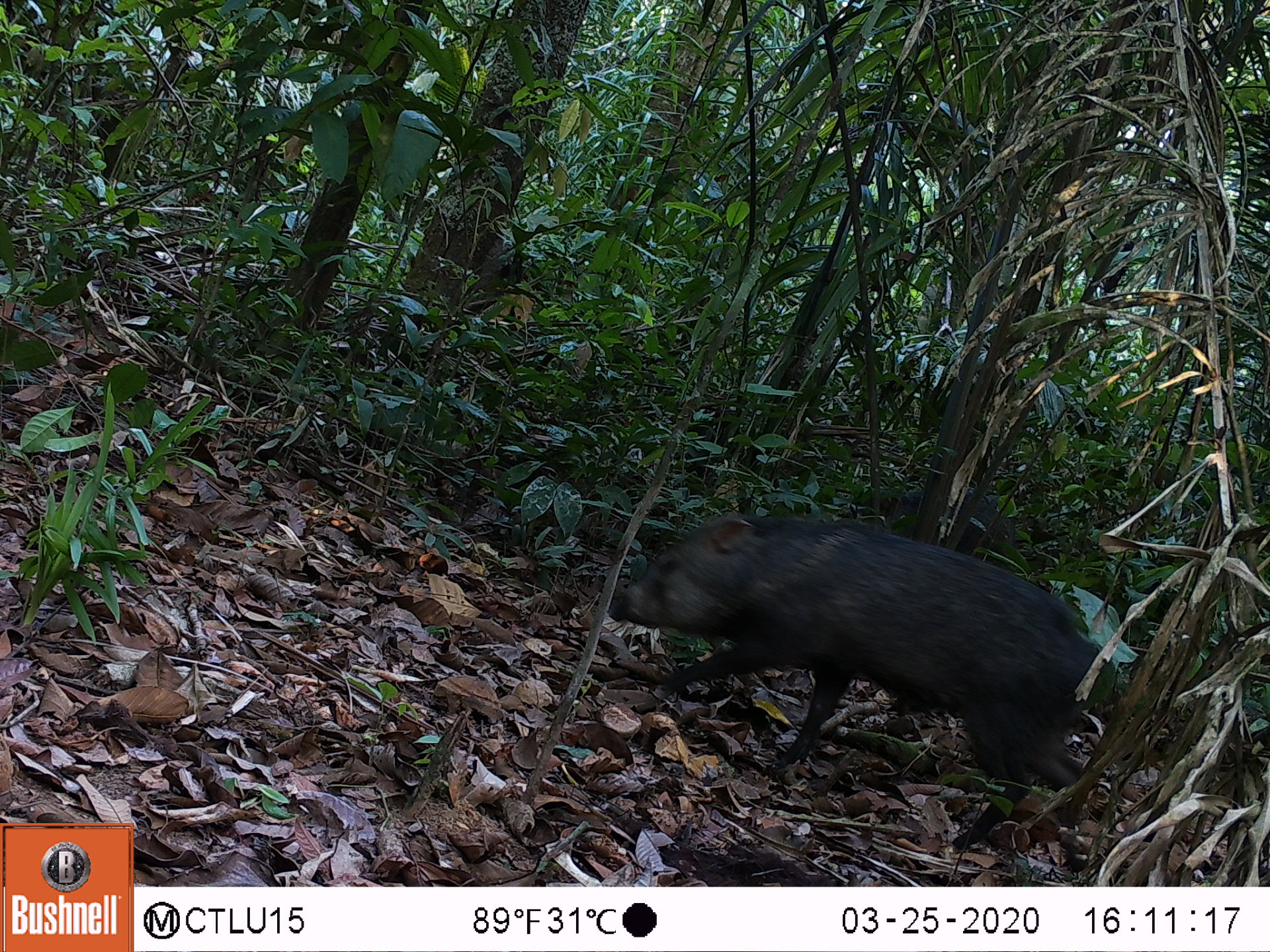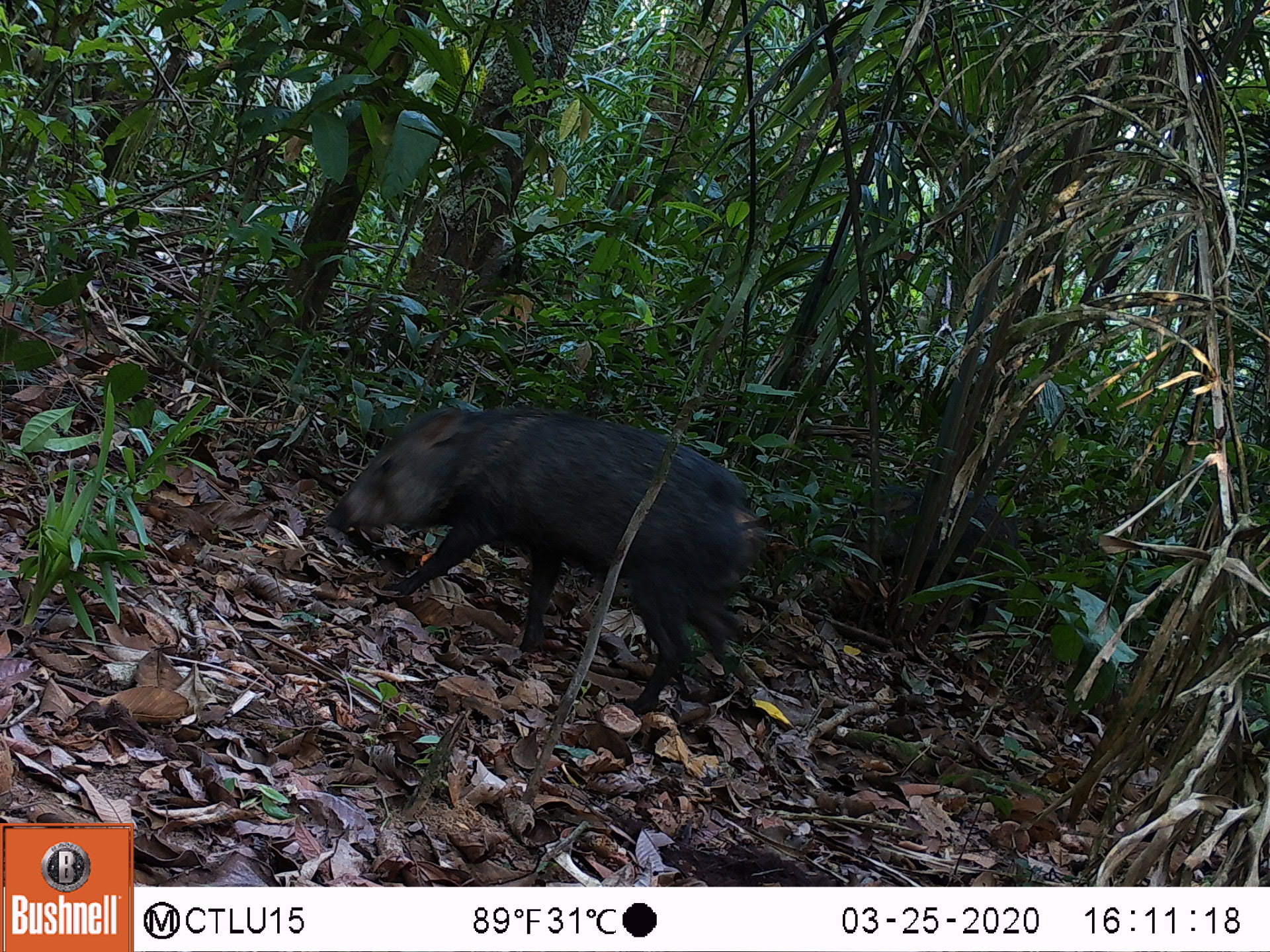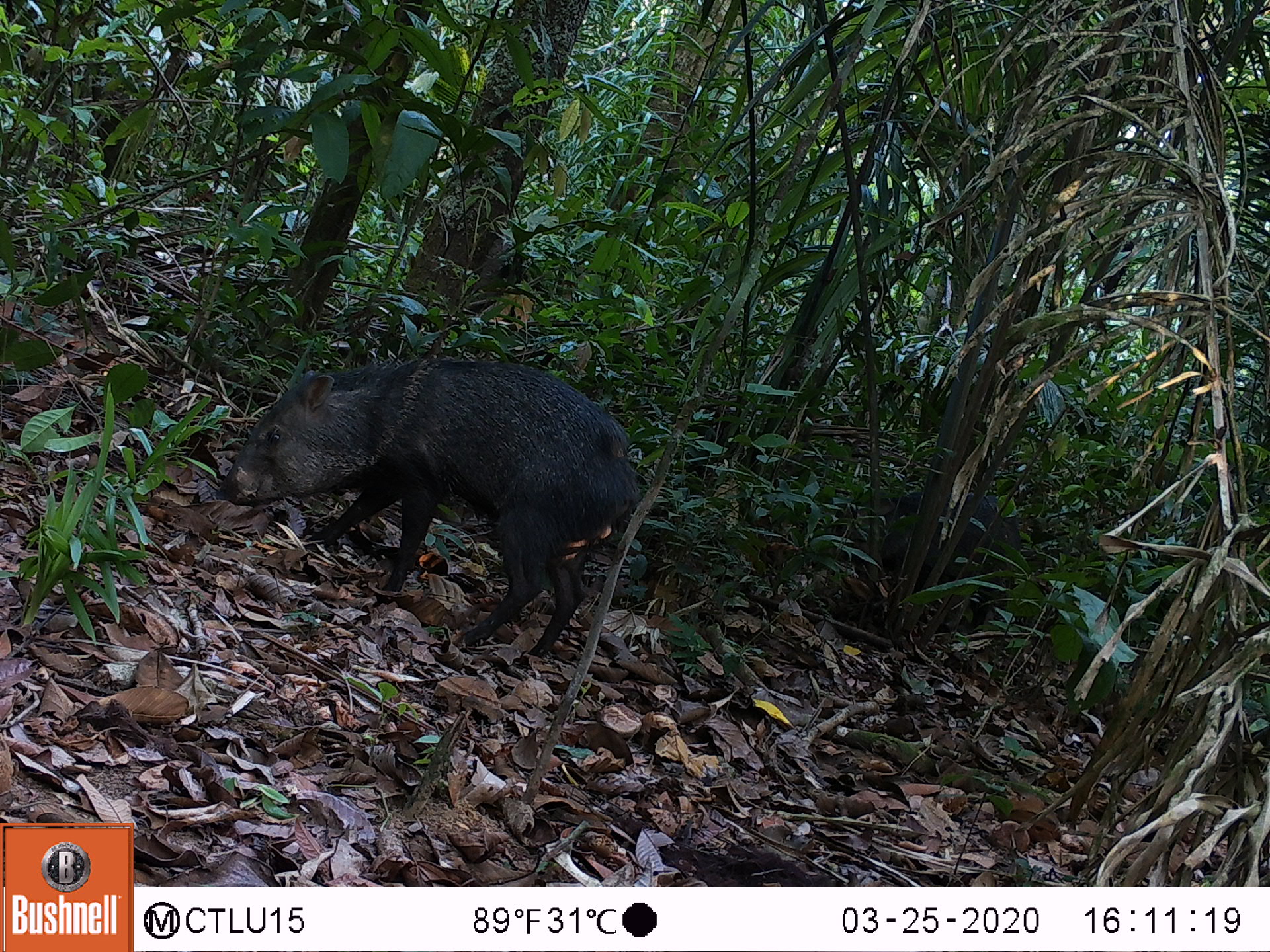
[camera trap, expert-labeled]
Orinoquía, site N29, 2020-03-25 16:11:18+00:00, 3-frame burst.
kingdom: Animalia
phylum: Chordata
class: Mammalia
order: Artiodactyla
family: Tayassuidae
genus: Pecari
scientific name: Pecari tajacu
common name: collared peccary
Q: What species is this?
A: Collared peccary (Pecari tajacu).